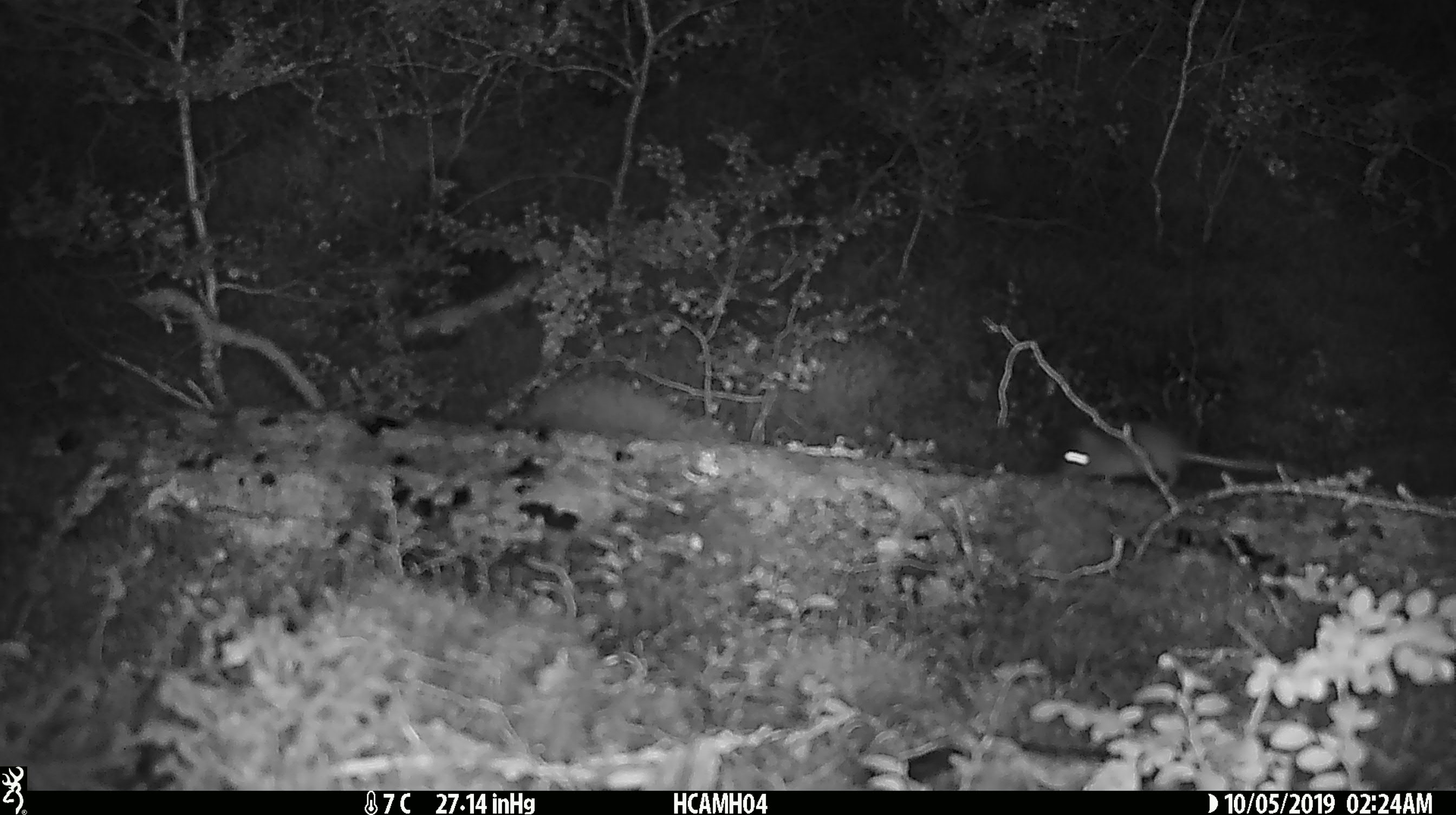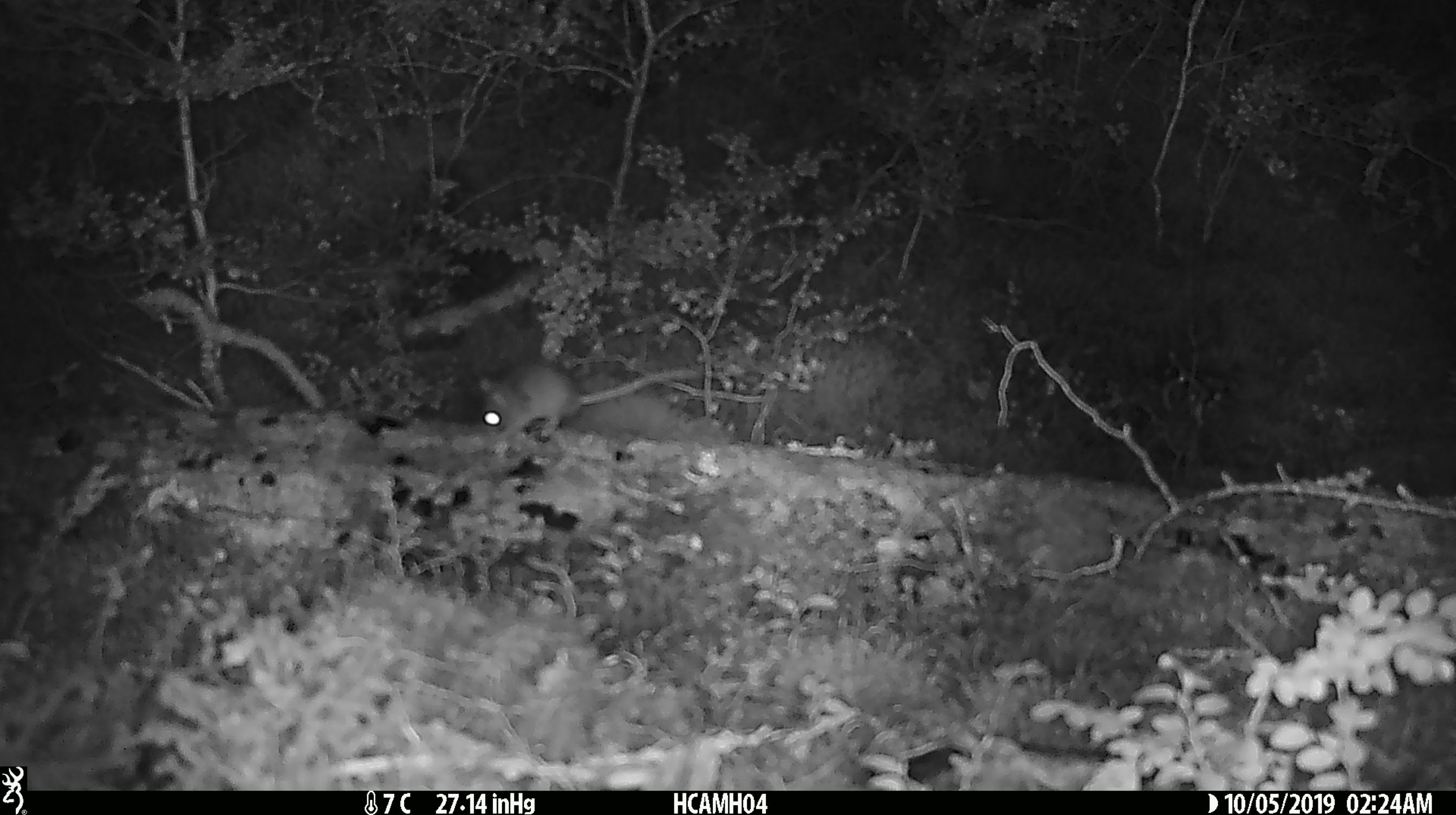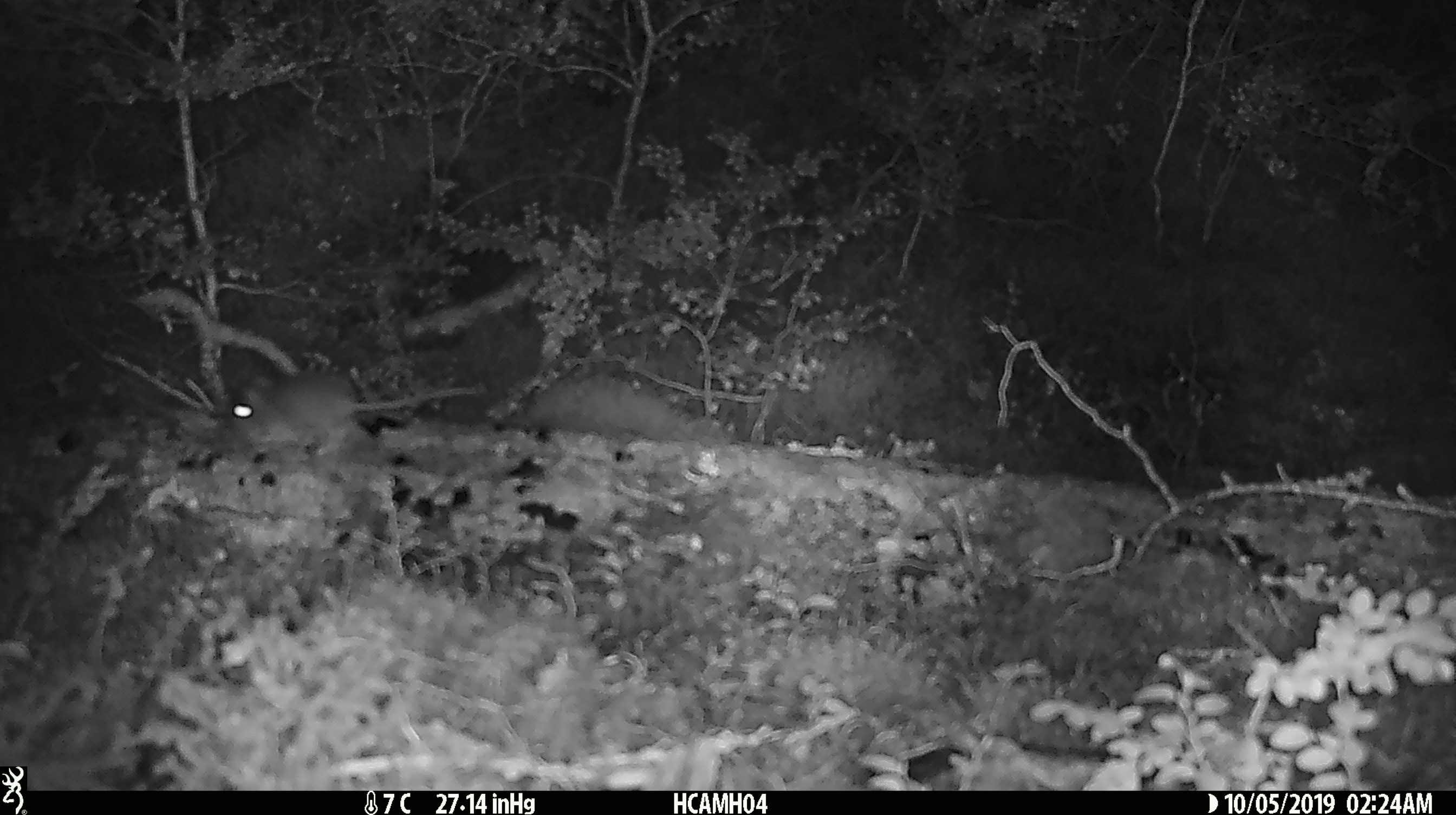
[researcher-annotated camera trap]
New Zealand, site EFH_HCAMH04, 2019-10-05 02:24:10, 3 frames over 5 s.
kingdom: Animalia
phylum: Chordata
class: Mammalia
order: Rodentia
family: Muridae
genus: Mus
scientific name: Mus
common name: mouse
Mouse (Mus).